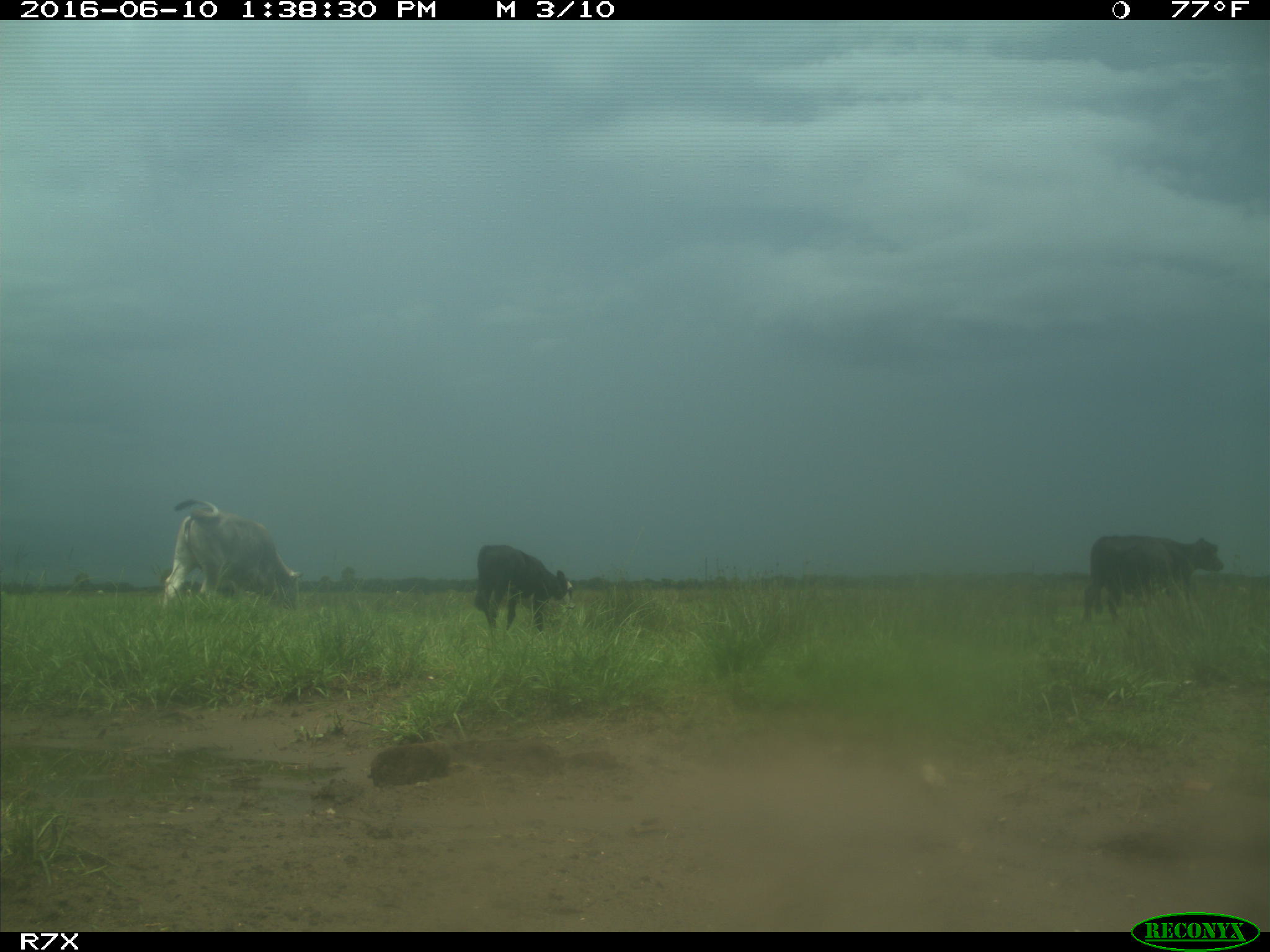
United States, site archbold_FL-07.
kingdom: Animalia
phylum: Chordata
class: Mammalia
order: Artiodactyla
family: Bovidae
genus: Bos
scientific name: Bos taurus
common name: domestic cow